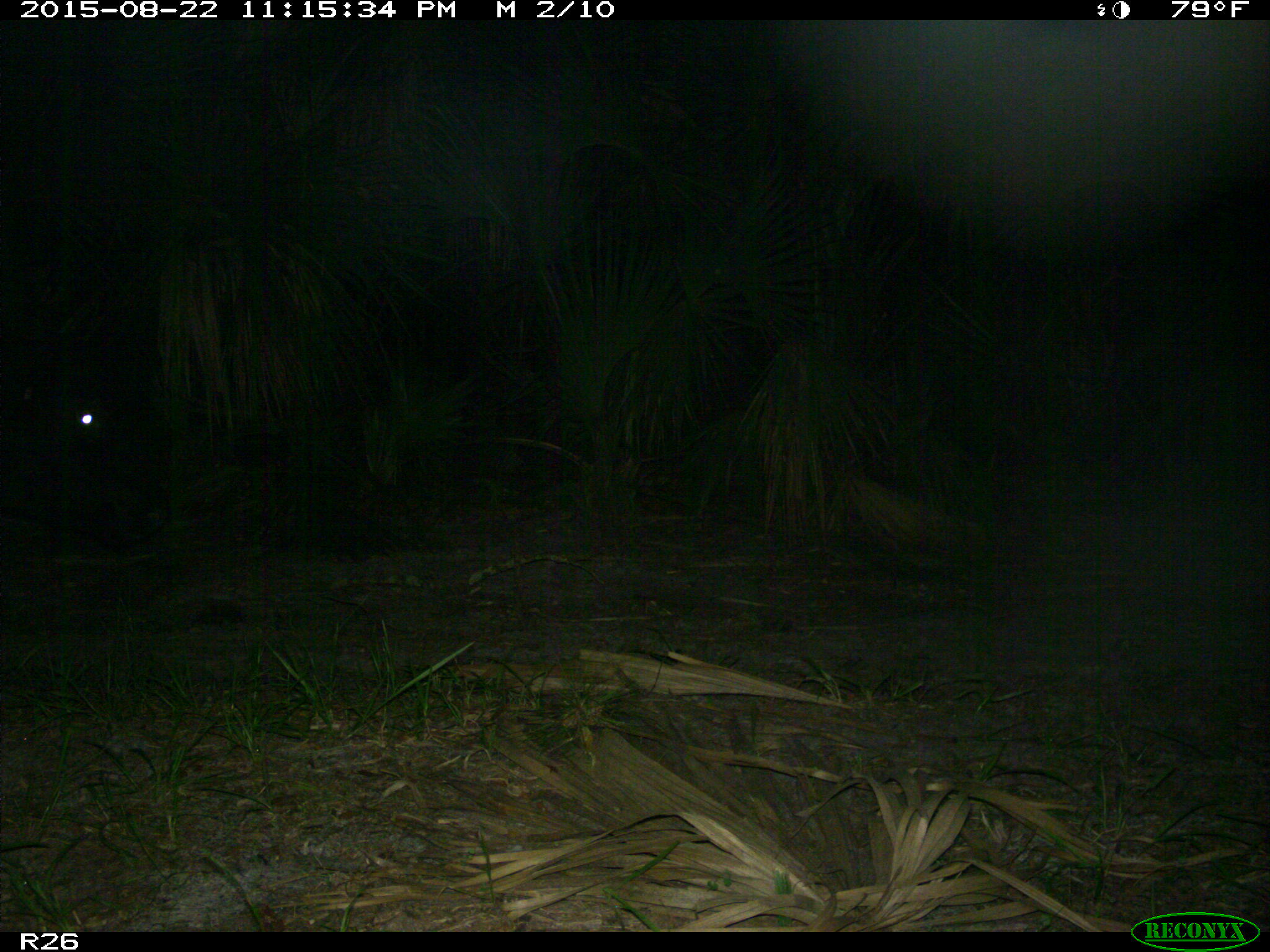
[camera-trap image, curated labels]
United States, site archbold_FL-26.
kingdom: Animalia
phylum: Chordata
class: Mammalia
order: Artiodactyla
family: Bovidae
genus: Bos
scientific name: Bos taurus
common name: domestic cow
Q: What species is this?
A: Bos taurus (domestic cow).